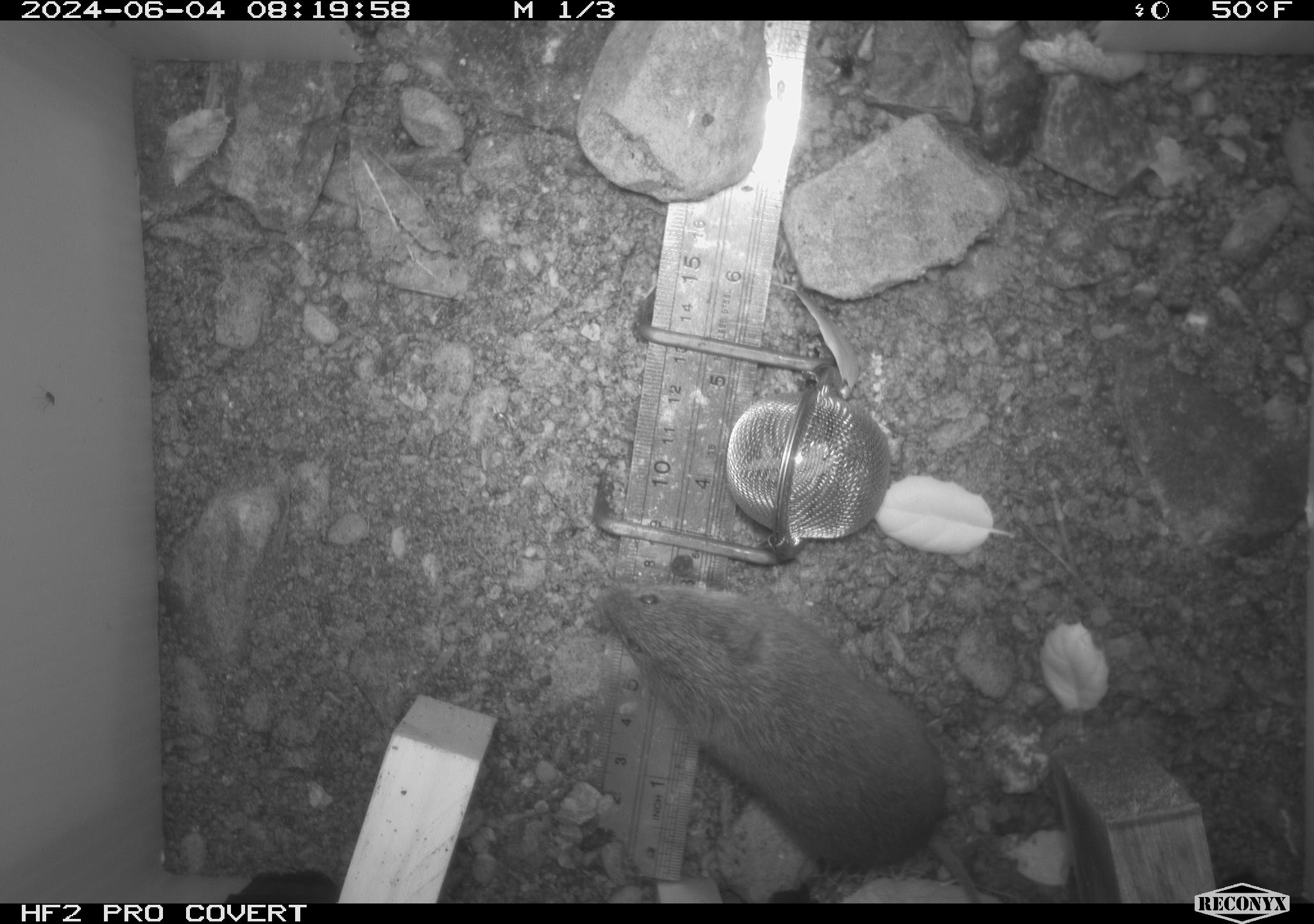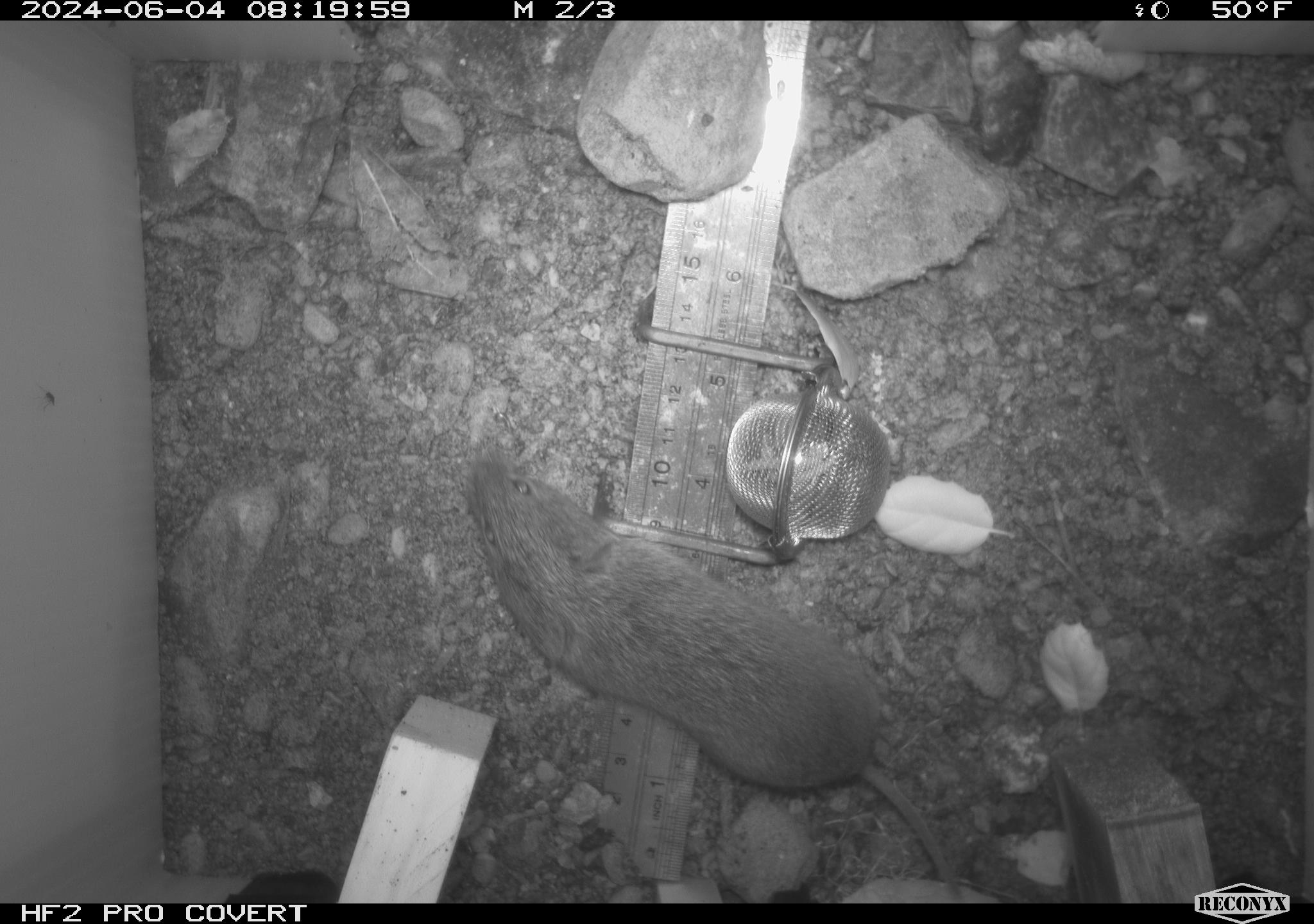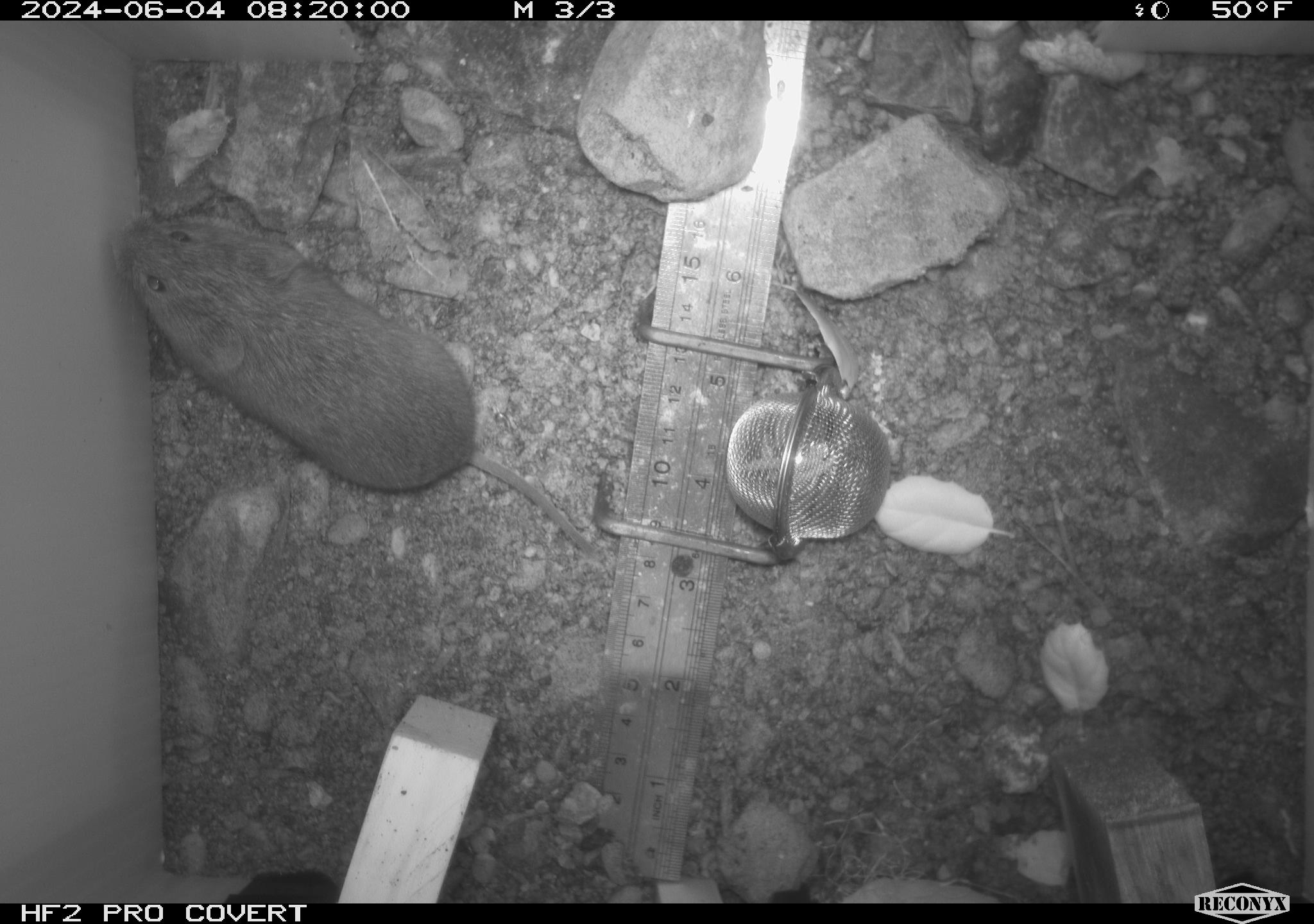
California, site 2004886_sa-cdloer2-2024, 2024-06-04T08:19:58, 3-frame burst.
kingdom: Animalia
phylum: Chordata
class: Mammalia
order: Rodentia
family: Cricetidae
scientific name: Arvicolinae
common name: voles, lemmings, and muskrats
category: arvicolinae subfamily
Arvicolinae subfamily (voles, lemmings, and muskrats) (Arvicolinae).